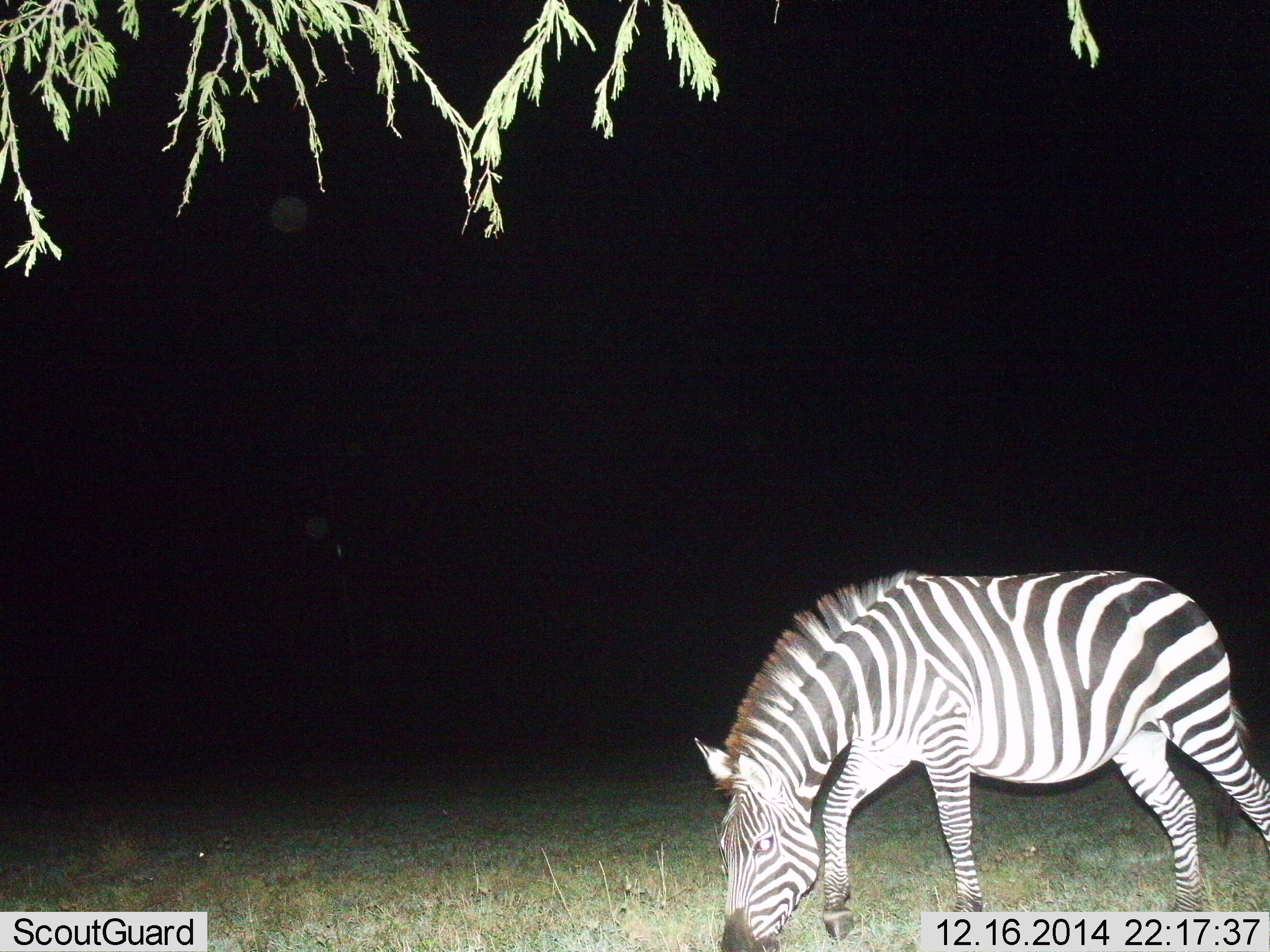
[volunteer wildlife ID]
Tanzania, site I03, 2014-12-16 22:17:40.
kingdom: Animalia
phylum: Chordata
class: Mammalia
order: Perissodactyla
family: Equidae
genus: Equus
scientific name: Equus quagga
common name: plains zebra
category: zebra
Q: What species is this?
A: Zebra (plains zebra) (Equus quagga).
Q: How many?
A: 1.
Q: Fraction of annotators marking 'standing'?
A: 20%.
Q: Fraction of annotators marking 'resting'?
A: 0%.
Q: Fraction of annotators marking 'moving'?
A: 10%.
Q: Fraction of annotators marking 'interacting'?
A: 0%.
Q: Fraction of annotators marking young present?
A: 0%.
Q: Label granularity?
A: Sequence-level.